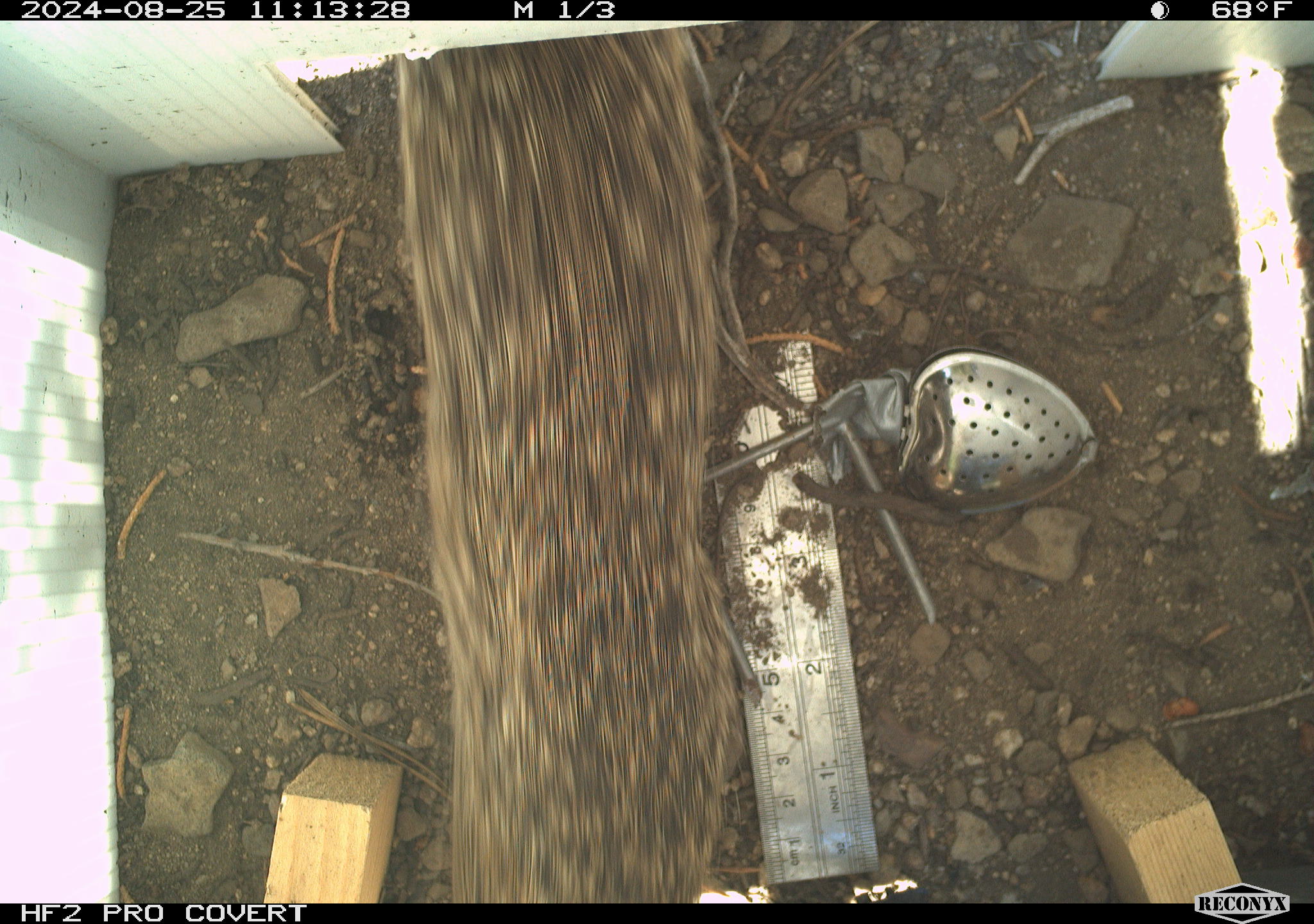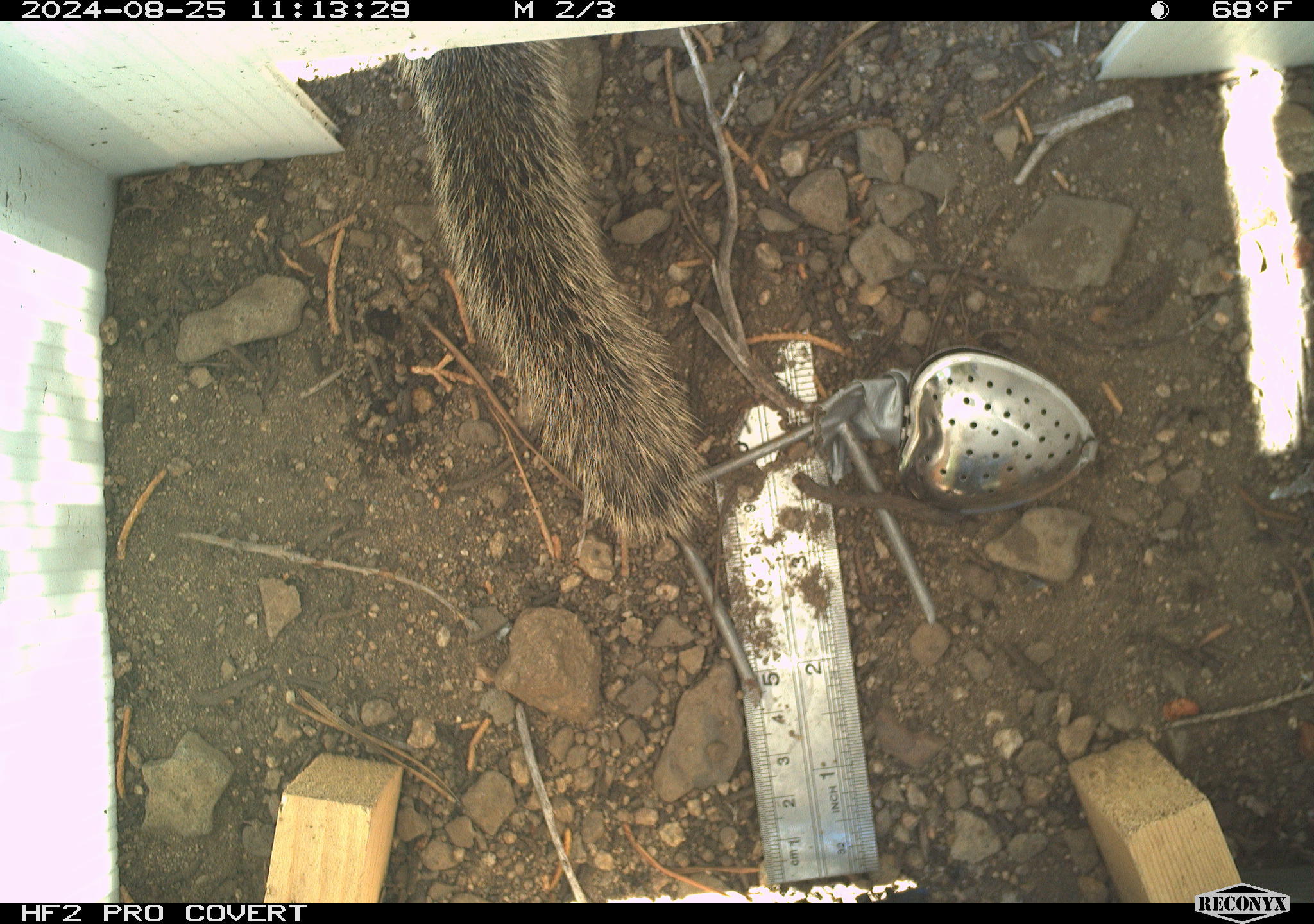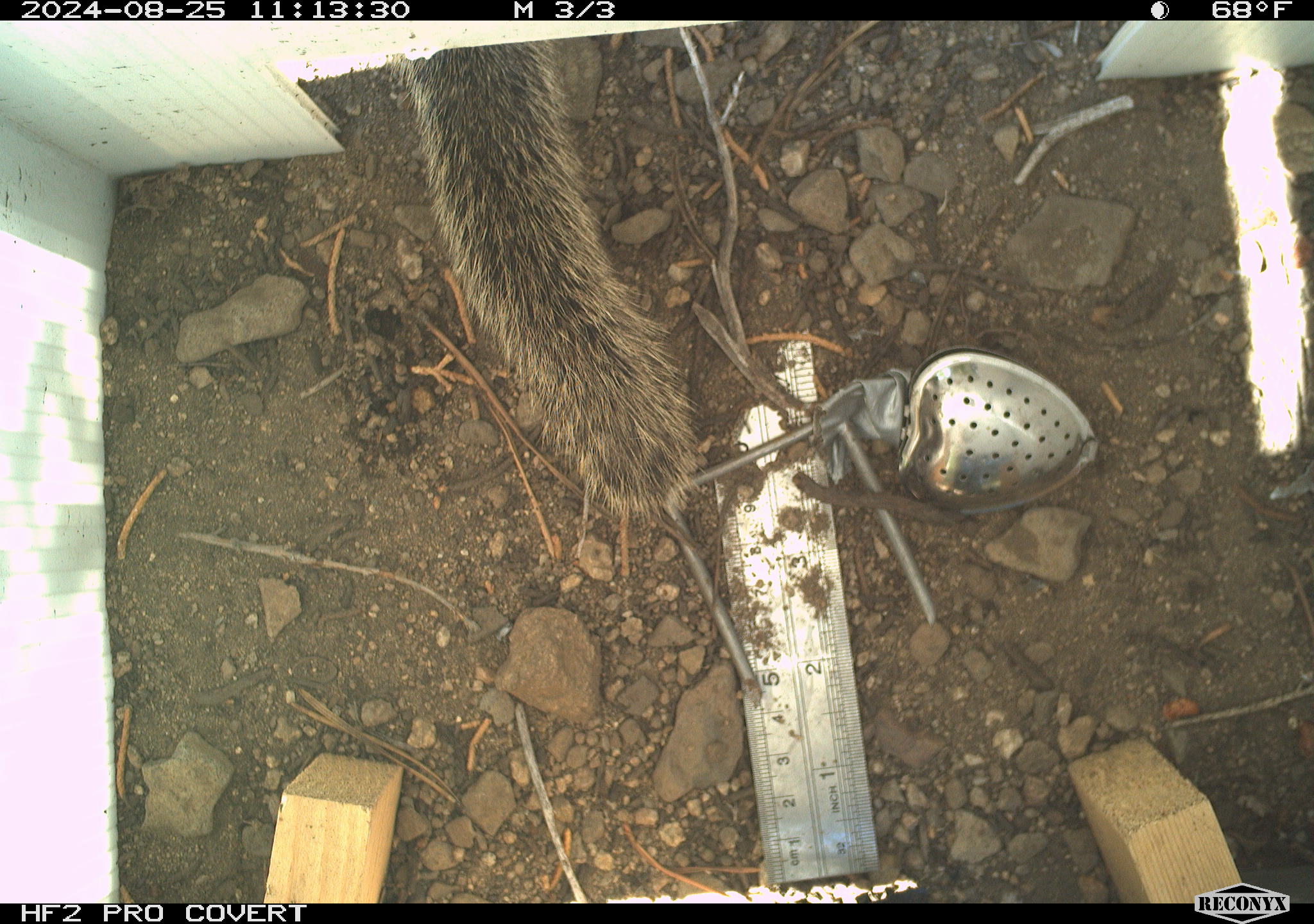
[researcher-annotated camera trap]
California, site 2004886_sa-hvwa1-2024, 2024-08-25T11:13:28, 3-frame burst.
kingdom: Animalia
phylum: Chordata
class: Mammalia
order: Rodentia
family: Sciuridae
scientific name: Sciuridae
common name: squirrels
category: sciuridae family